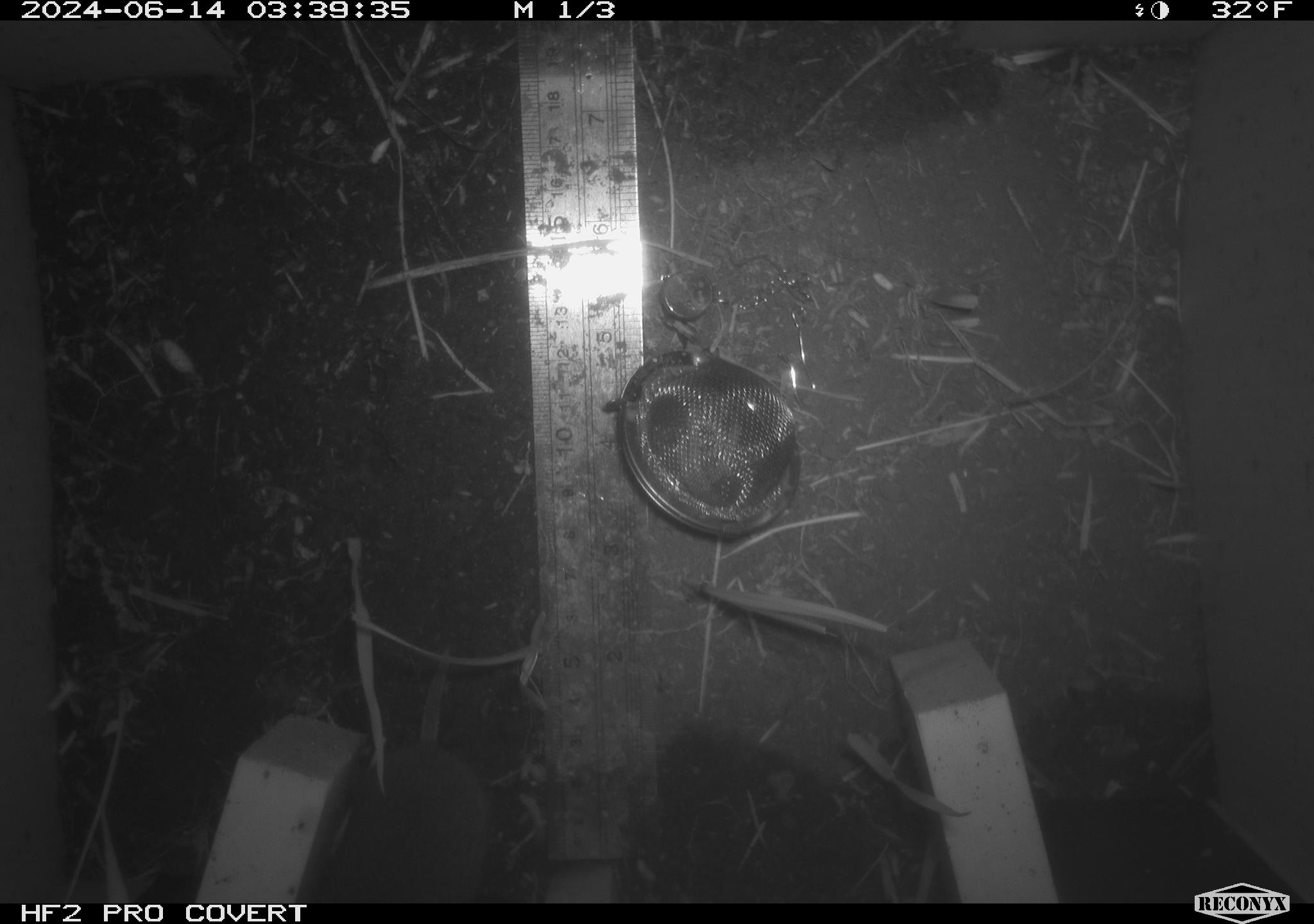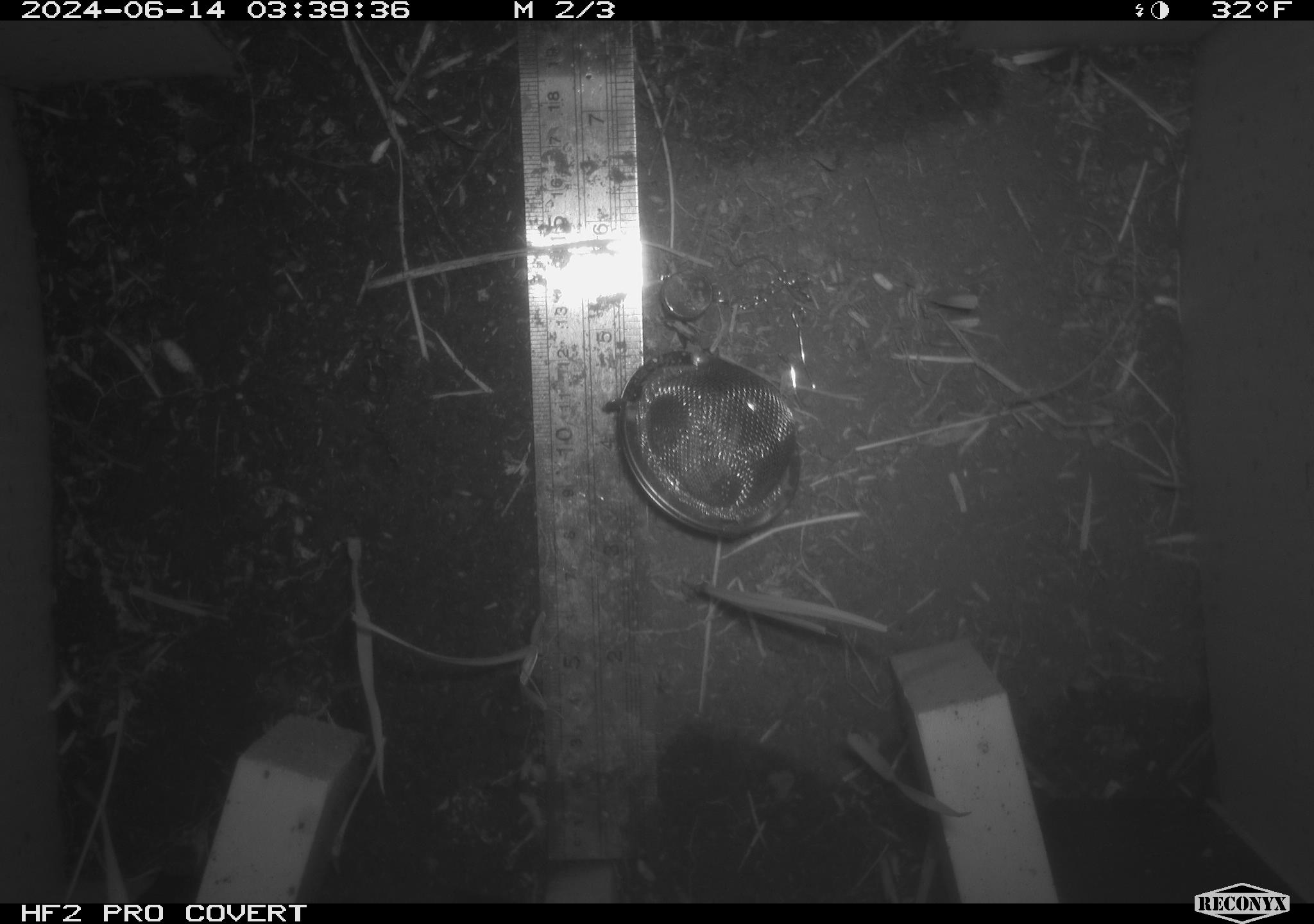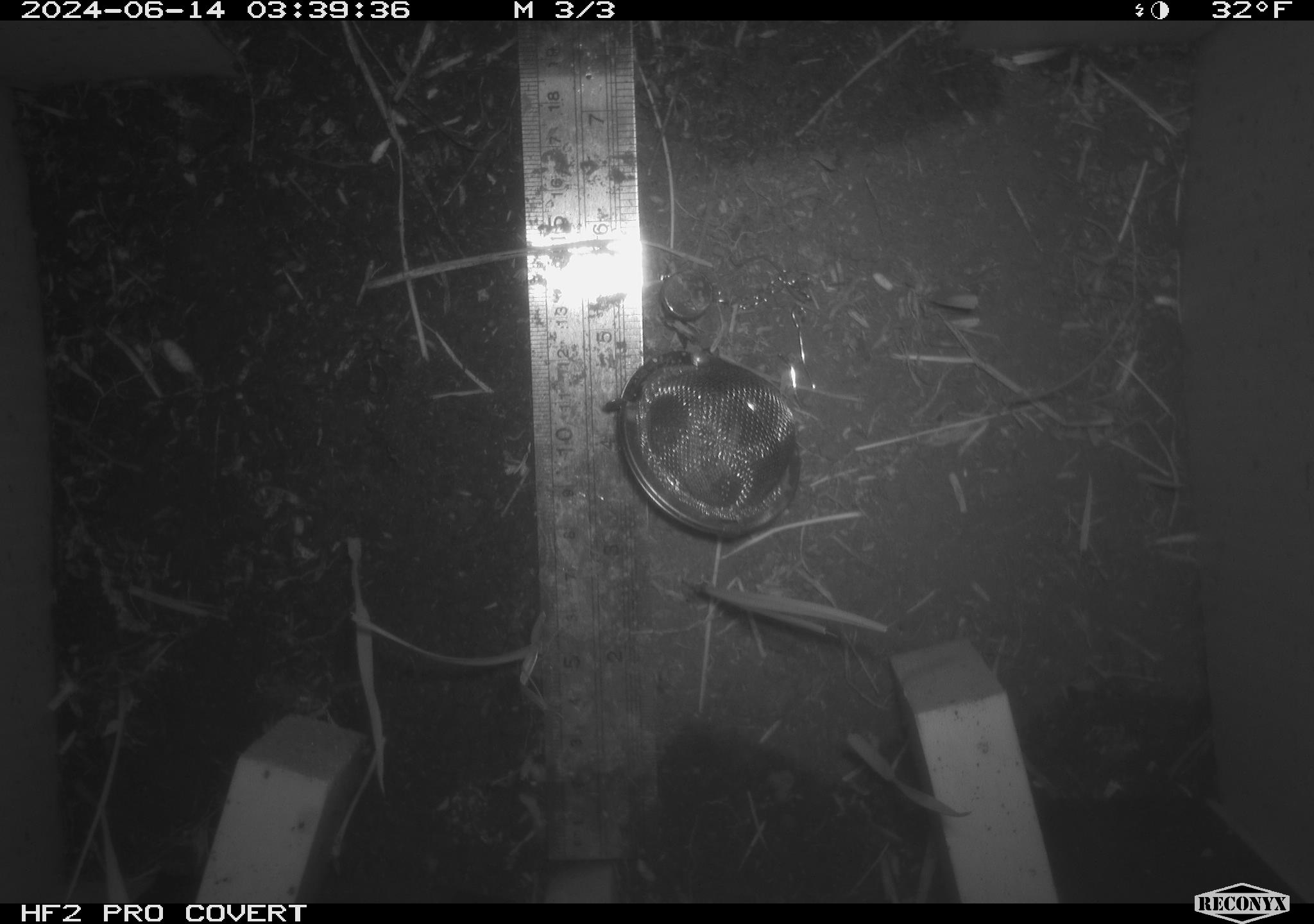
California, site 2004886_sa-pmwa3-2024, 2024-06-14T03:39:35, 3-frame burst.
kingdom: Animalia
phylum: Chordata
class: Mammalia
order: Rodentia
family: Cricetidae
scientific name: Arvicolinae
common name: voles, lemmings, and muskrats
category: arvicolinae subfamily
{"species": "arvicolinae subfamily (voles, lemmings, and muskrats) (Arvicolinae)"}